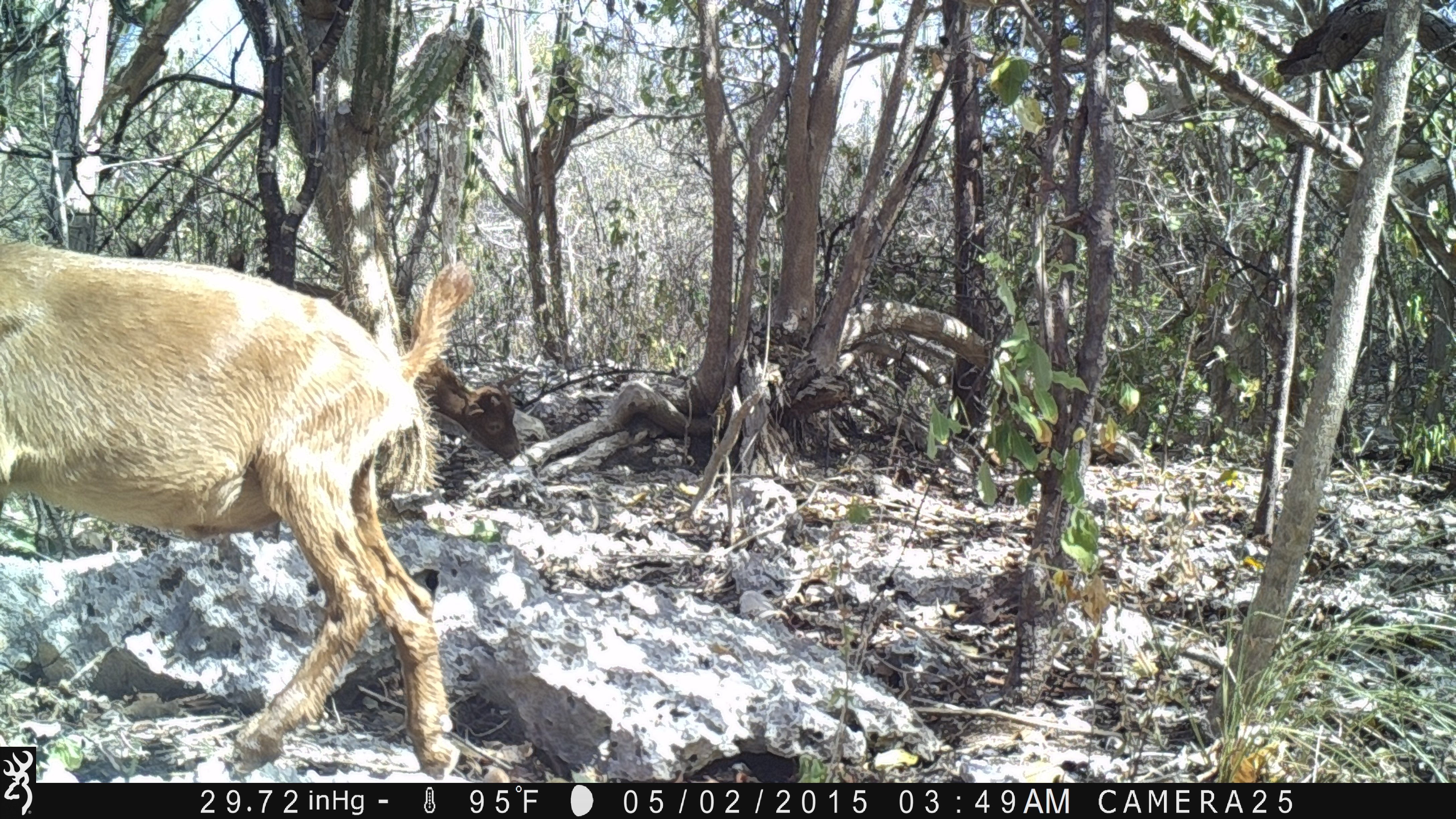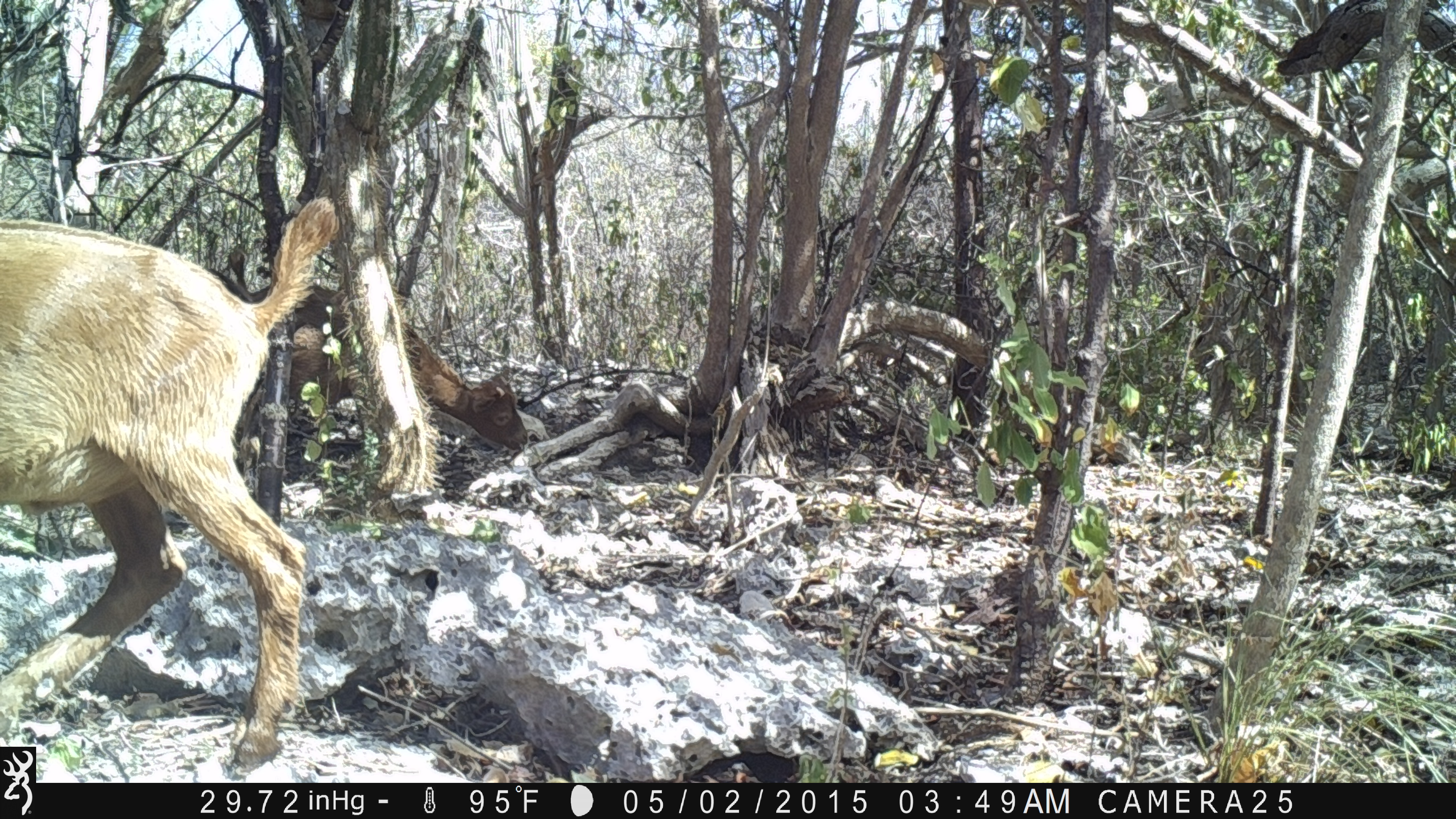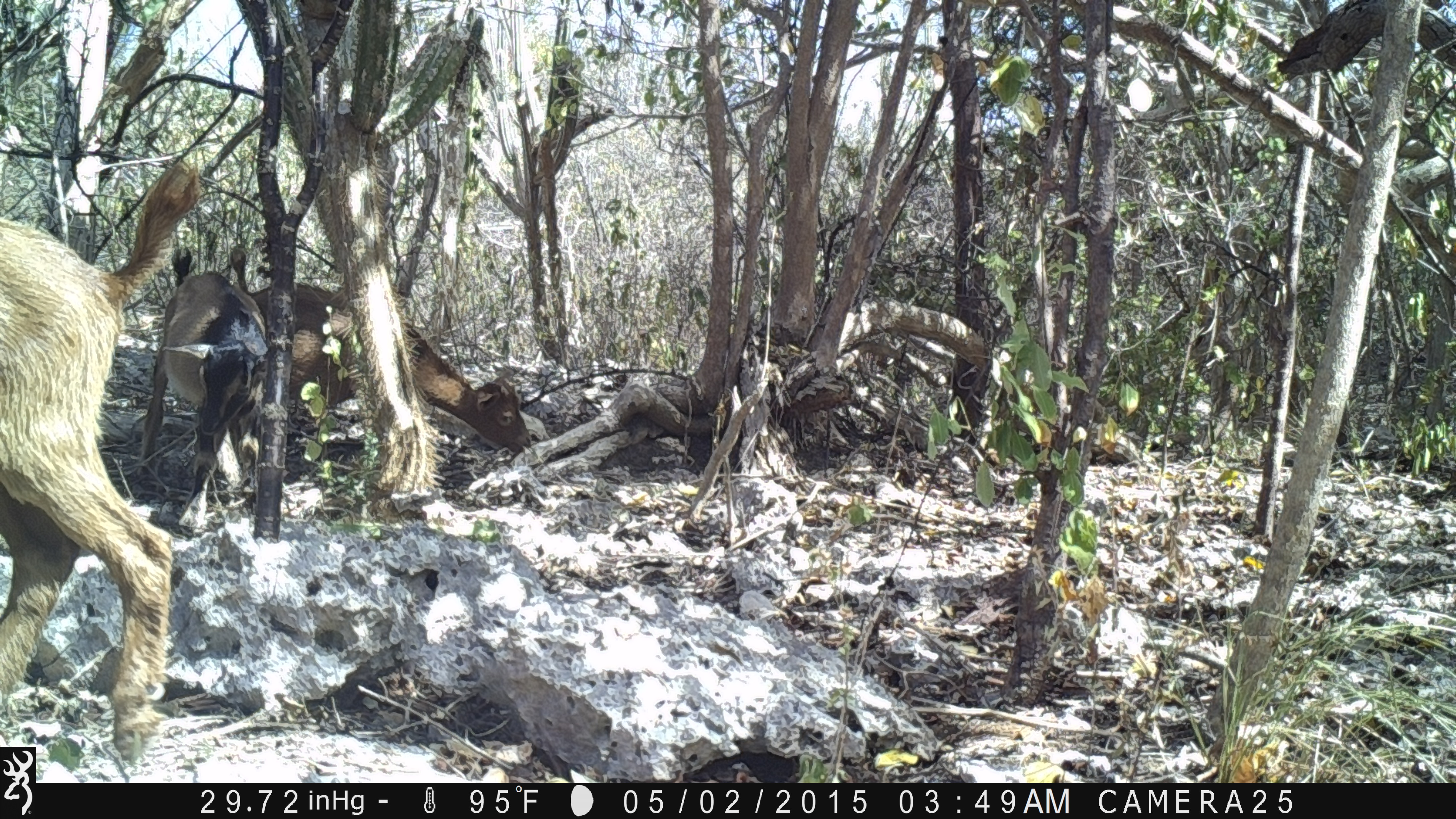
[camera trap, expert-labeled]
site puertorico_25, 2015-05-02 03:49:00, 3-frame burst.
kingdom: Animalia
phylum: Chordata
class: Mammalia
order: Artiodactyla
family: Bovidae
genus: Capra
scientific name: Capra hircus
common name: goat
Goat (Capra hircus).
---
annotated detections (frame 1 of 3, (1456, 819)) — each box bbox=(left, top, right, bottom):
goat: bbox=(1, 239, 521, 774)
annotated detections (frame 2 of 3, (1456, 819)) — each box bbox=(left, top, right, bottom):
goat: bbox=(0, 197, 339, 744)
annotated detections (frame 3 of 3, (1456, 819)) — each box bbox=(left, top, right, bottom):
goat: bbox=(0, 156, 204, 748); bbox=(227, 249, 537, 500); bbox=(137, 241, 278, 544)